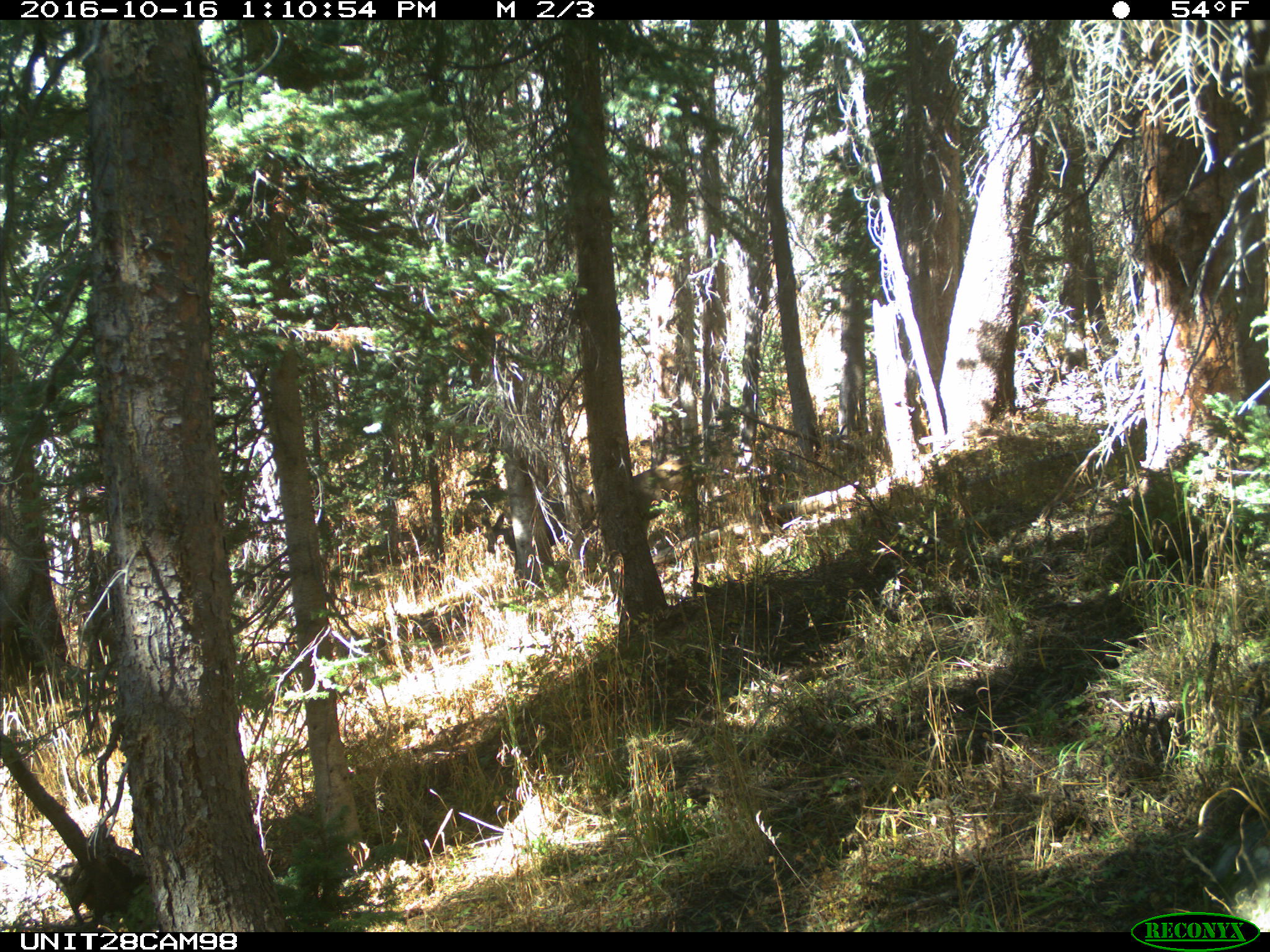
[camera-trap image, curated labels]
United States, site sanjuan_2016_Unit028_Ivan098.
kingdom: Animalia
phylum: Chordata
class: Mammalia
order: Artiodactyla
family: Cervidae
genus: Odocoileus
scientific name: Odocoileus hemionus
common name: mule deer